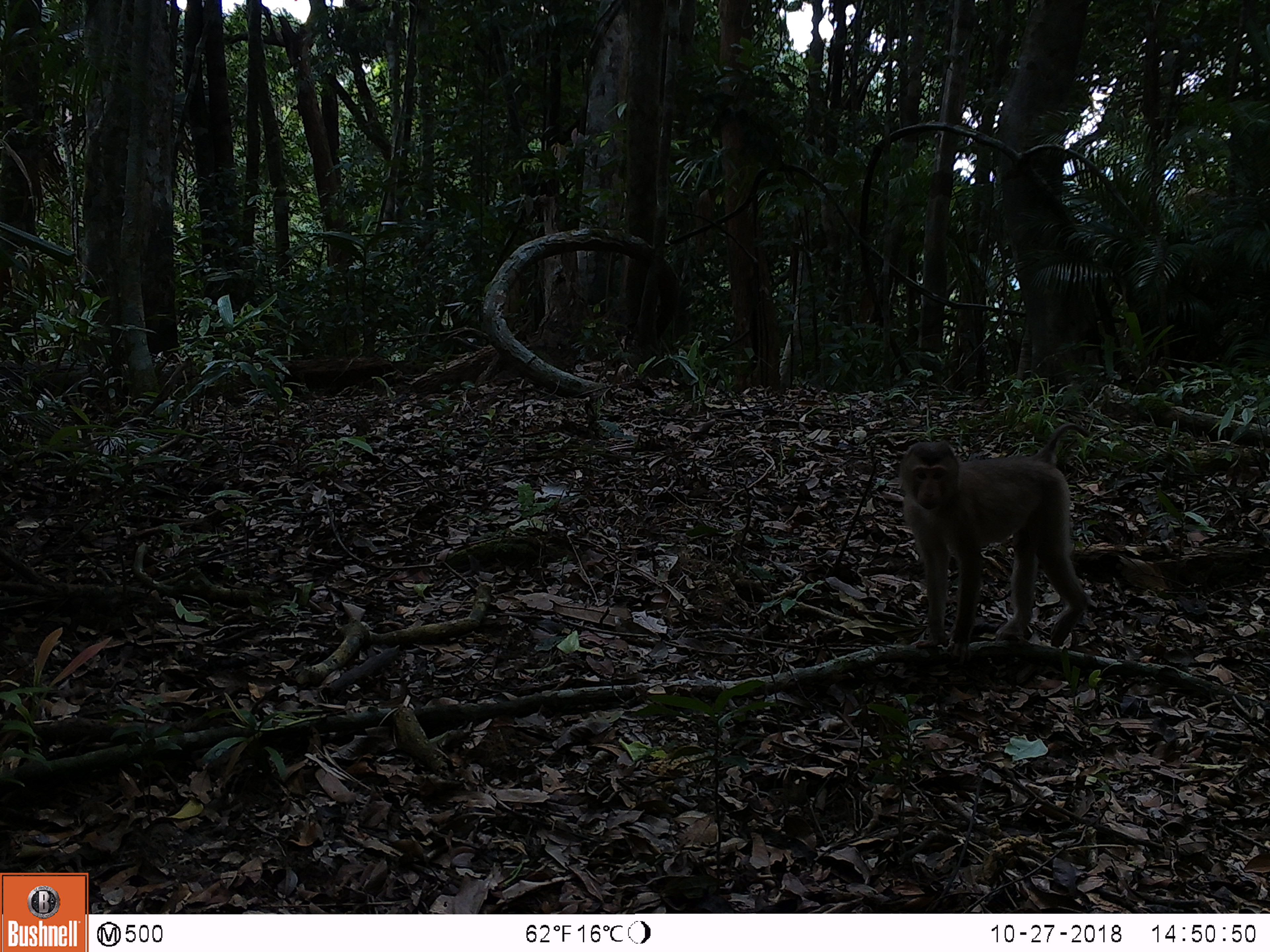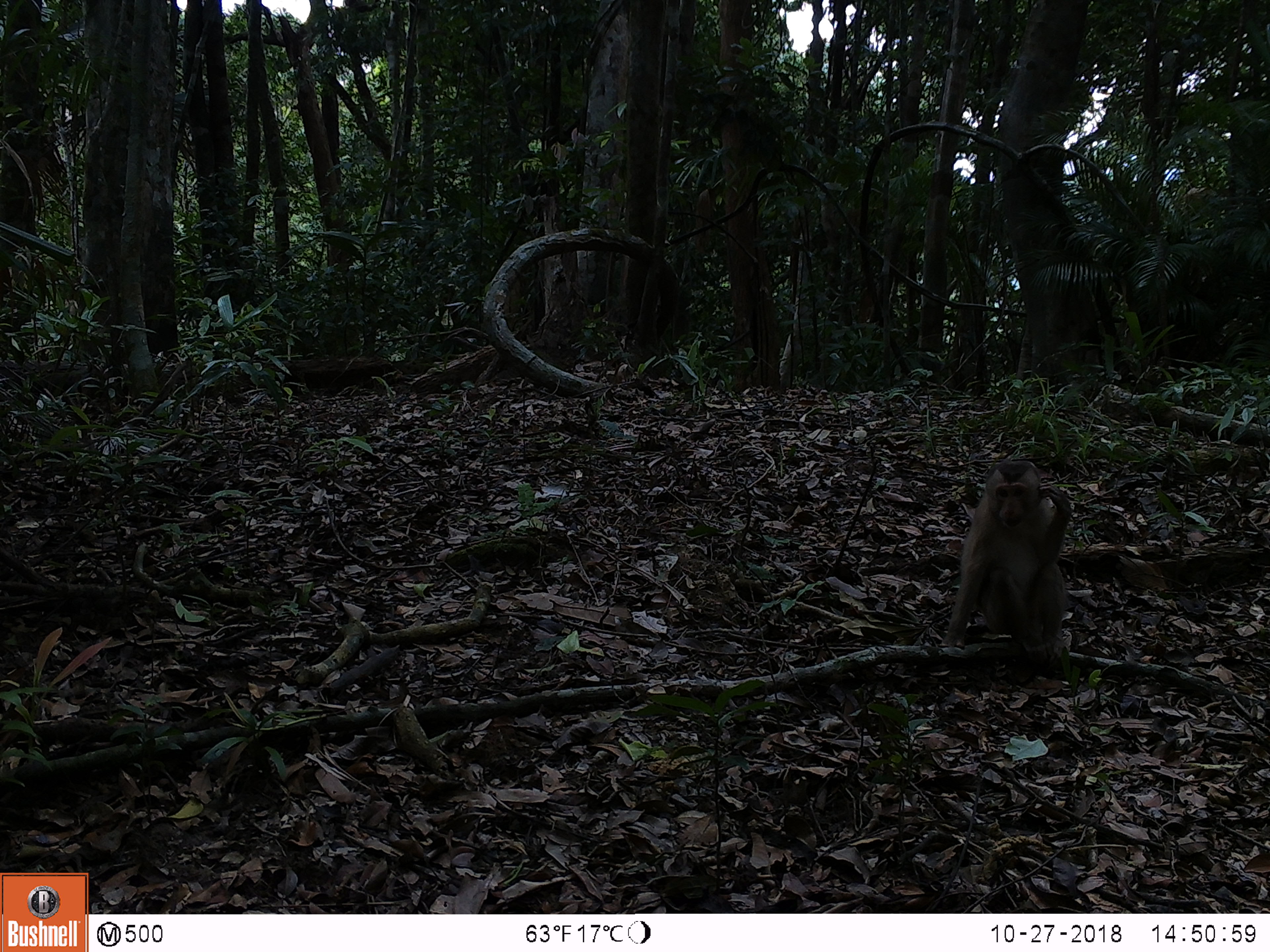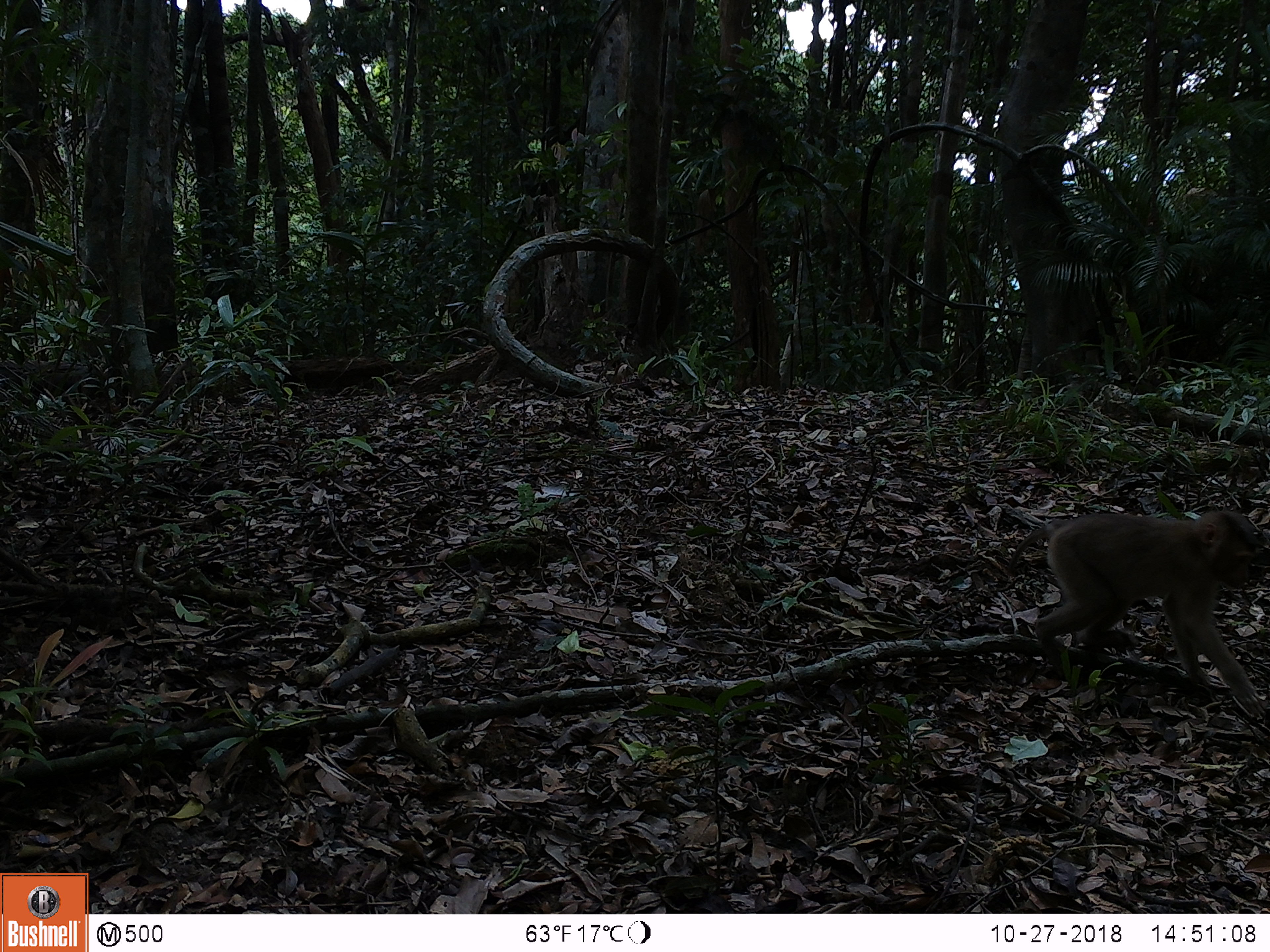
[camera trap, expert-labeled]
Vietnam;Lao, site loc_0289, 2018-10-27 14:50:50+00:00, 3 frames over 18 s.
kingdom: Animalia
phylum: Chordata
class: Mammalia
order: Primates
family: Cercopithecidae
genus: Macaca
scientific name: Macaca nemestrina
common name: pig-tailed macaque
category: pig tailed macaque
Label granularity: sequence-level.